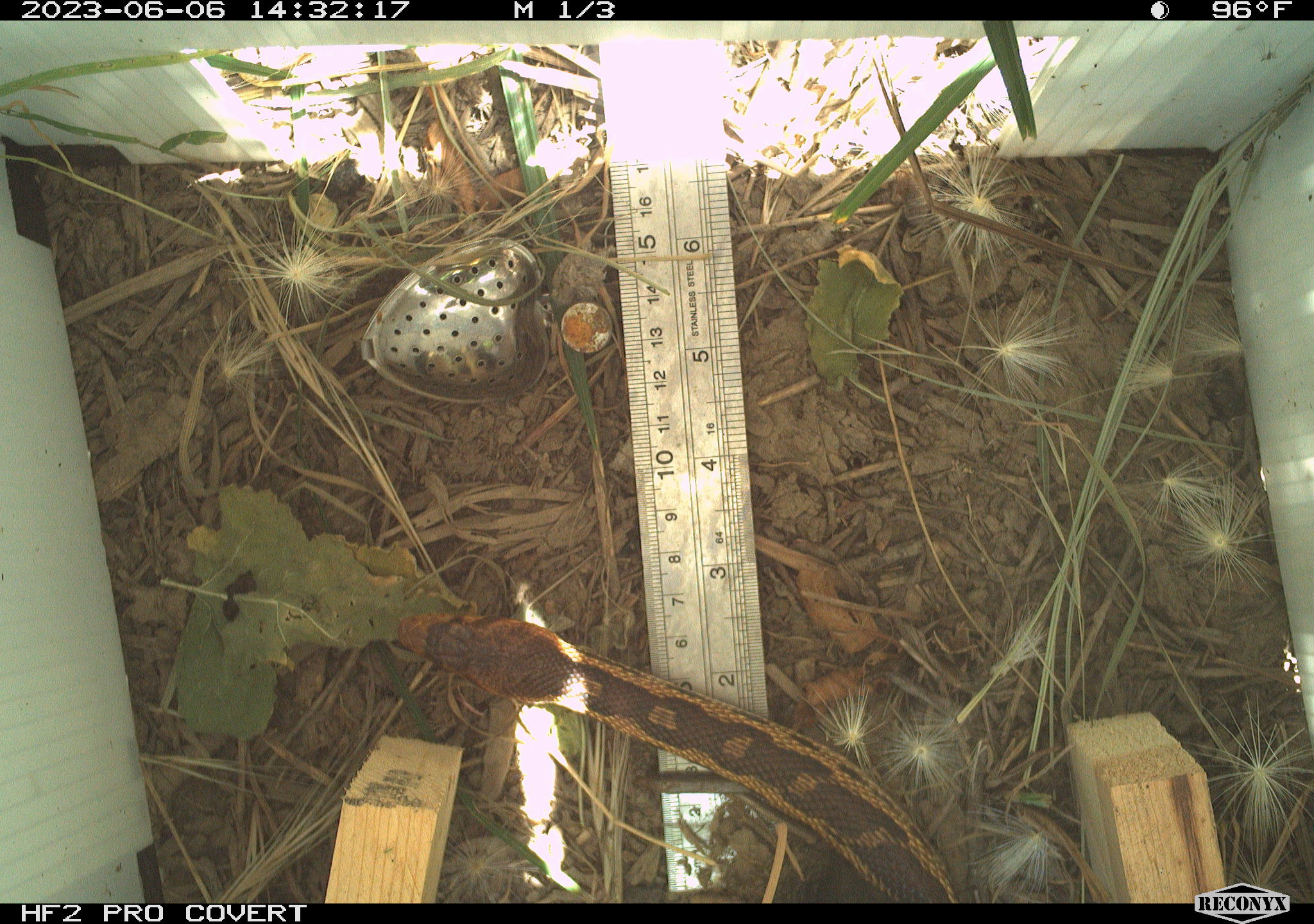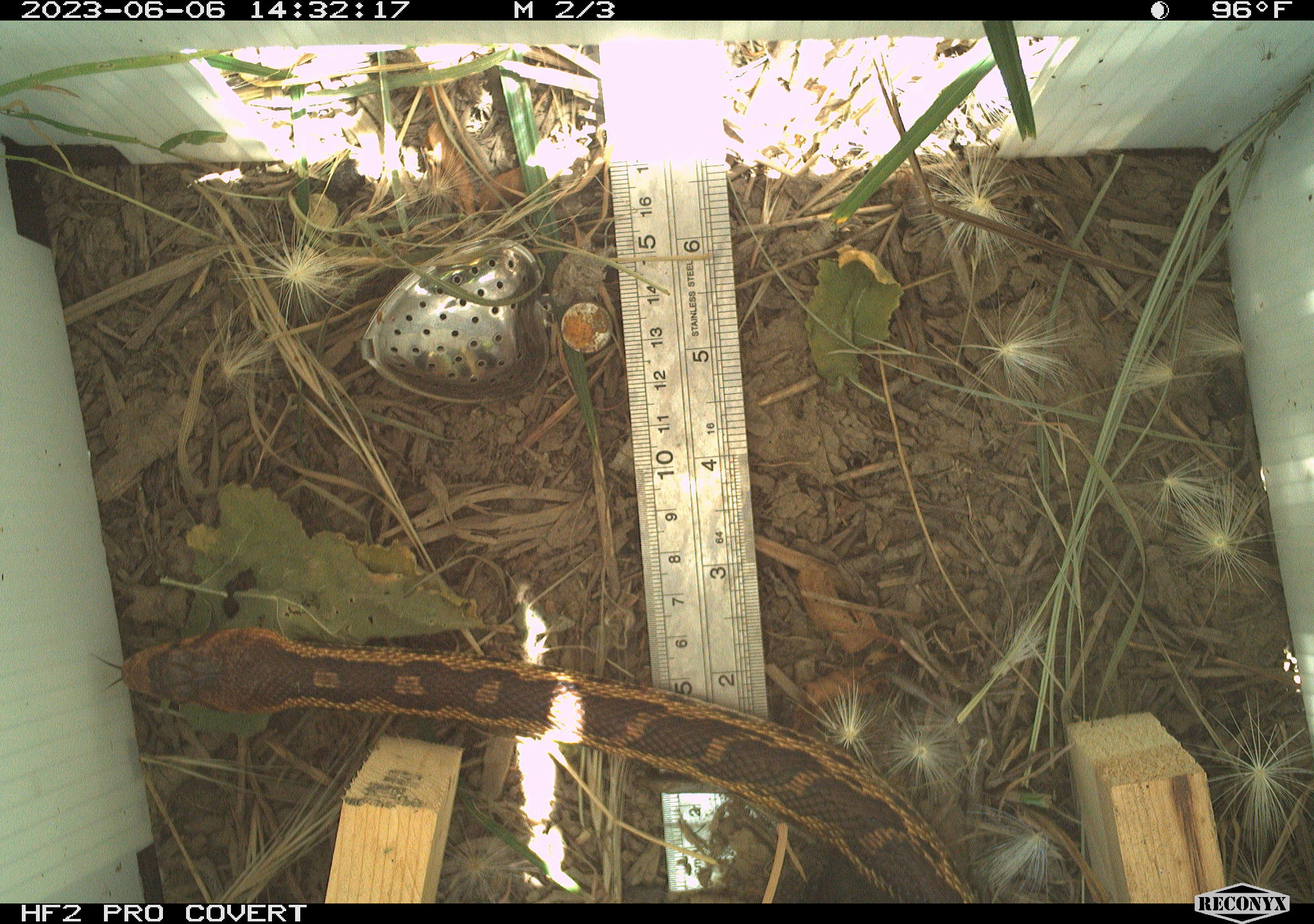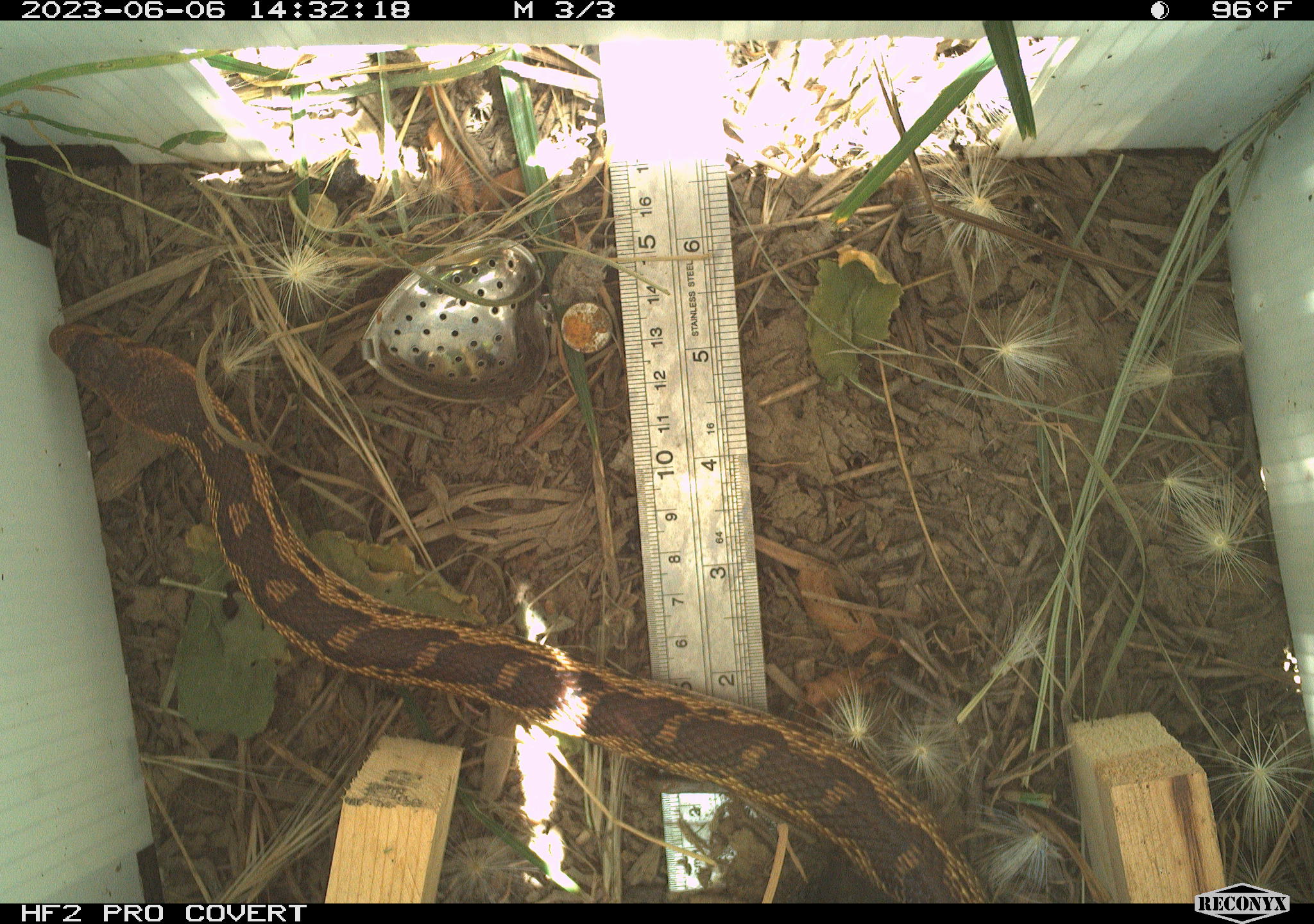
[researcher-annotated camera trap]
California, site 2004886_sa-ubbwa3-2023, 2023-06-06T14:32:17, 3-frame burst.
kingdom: Animalia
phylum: Chordata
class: Reptilia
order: Squamata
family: Colubridae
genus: Pituophis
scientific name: Pituophis catenifer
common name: gophersnake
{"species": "gophersnake (Pituophis catenifer)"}